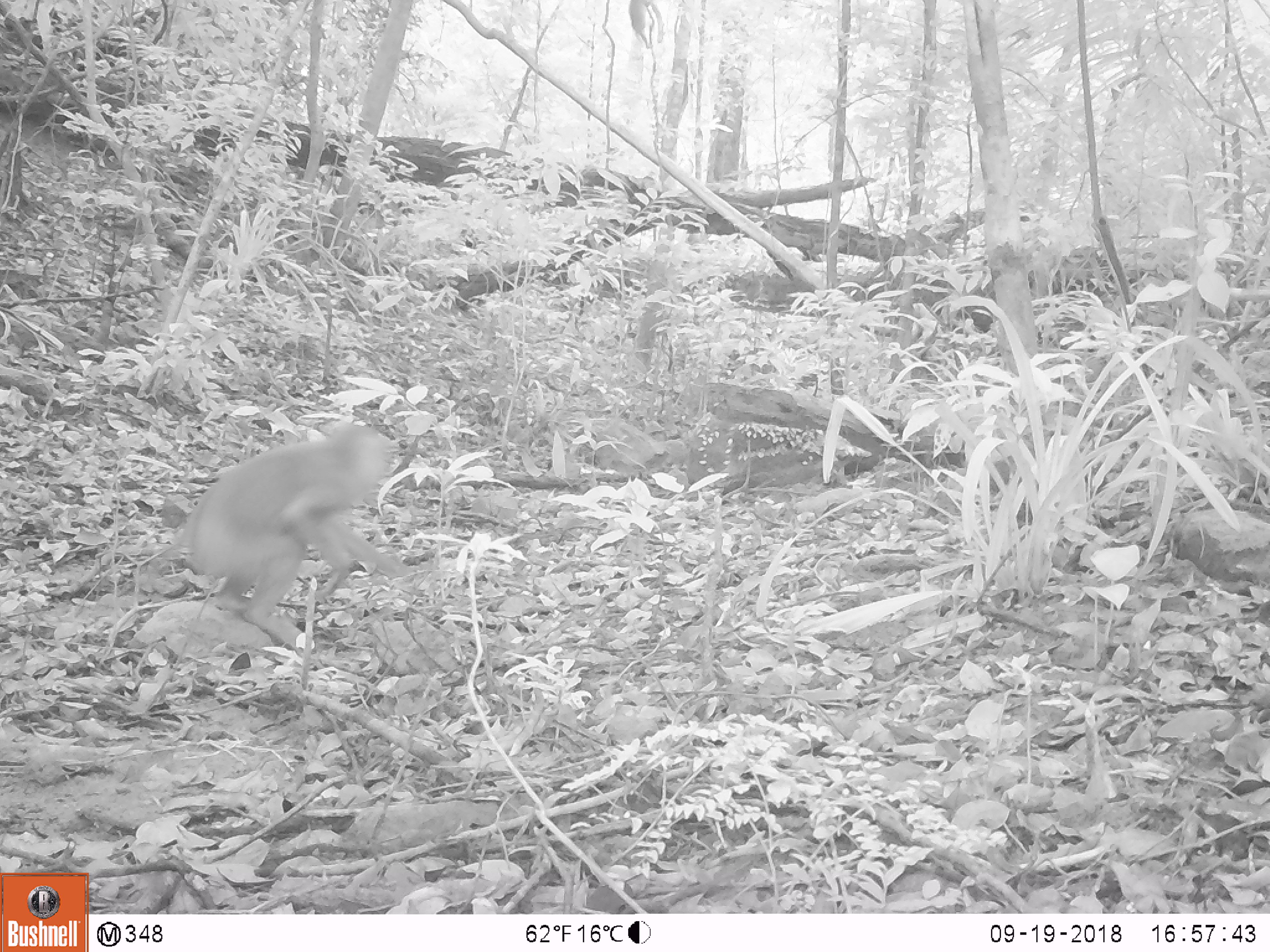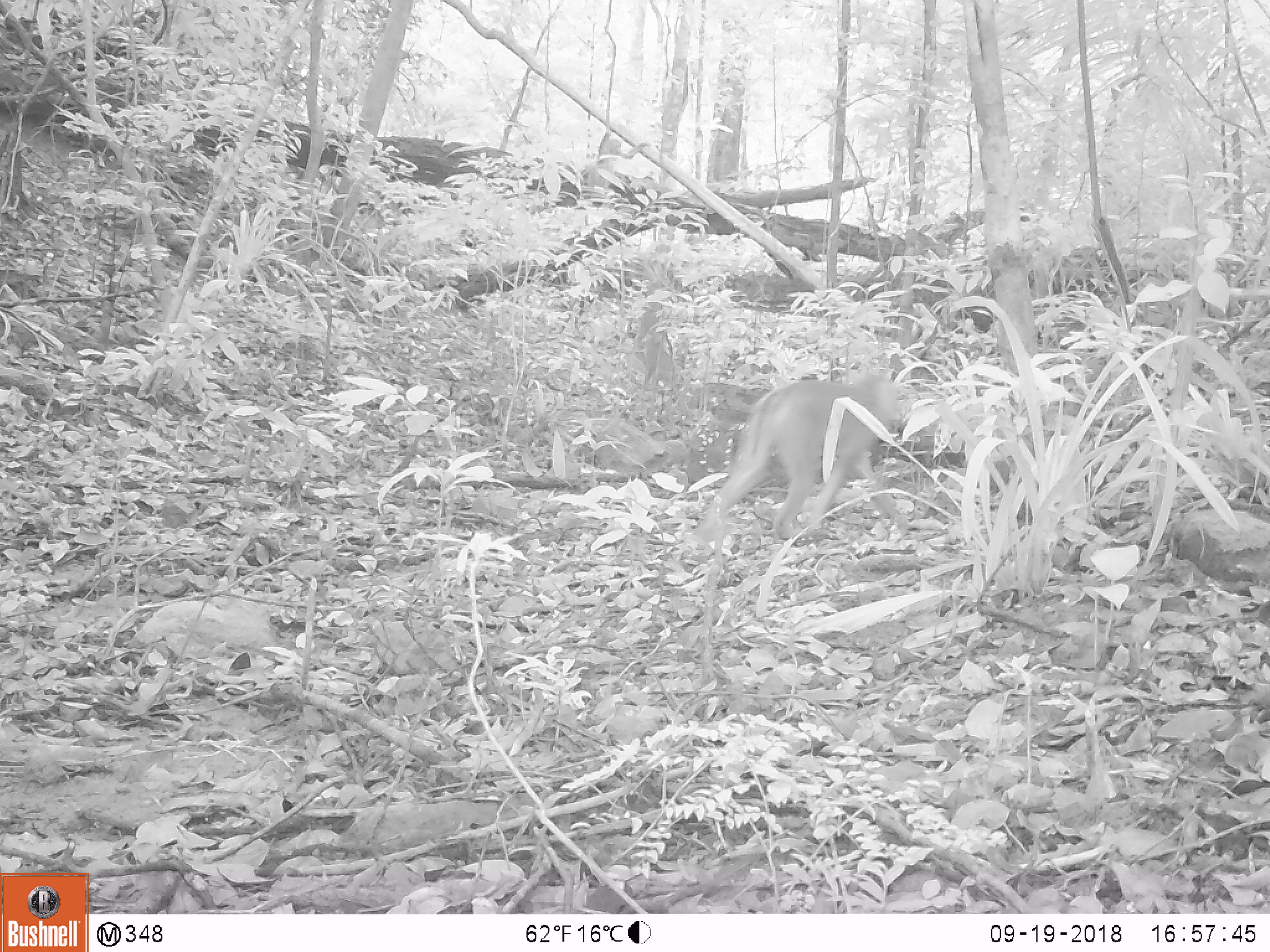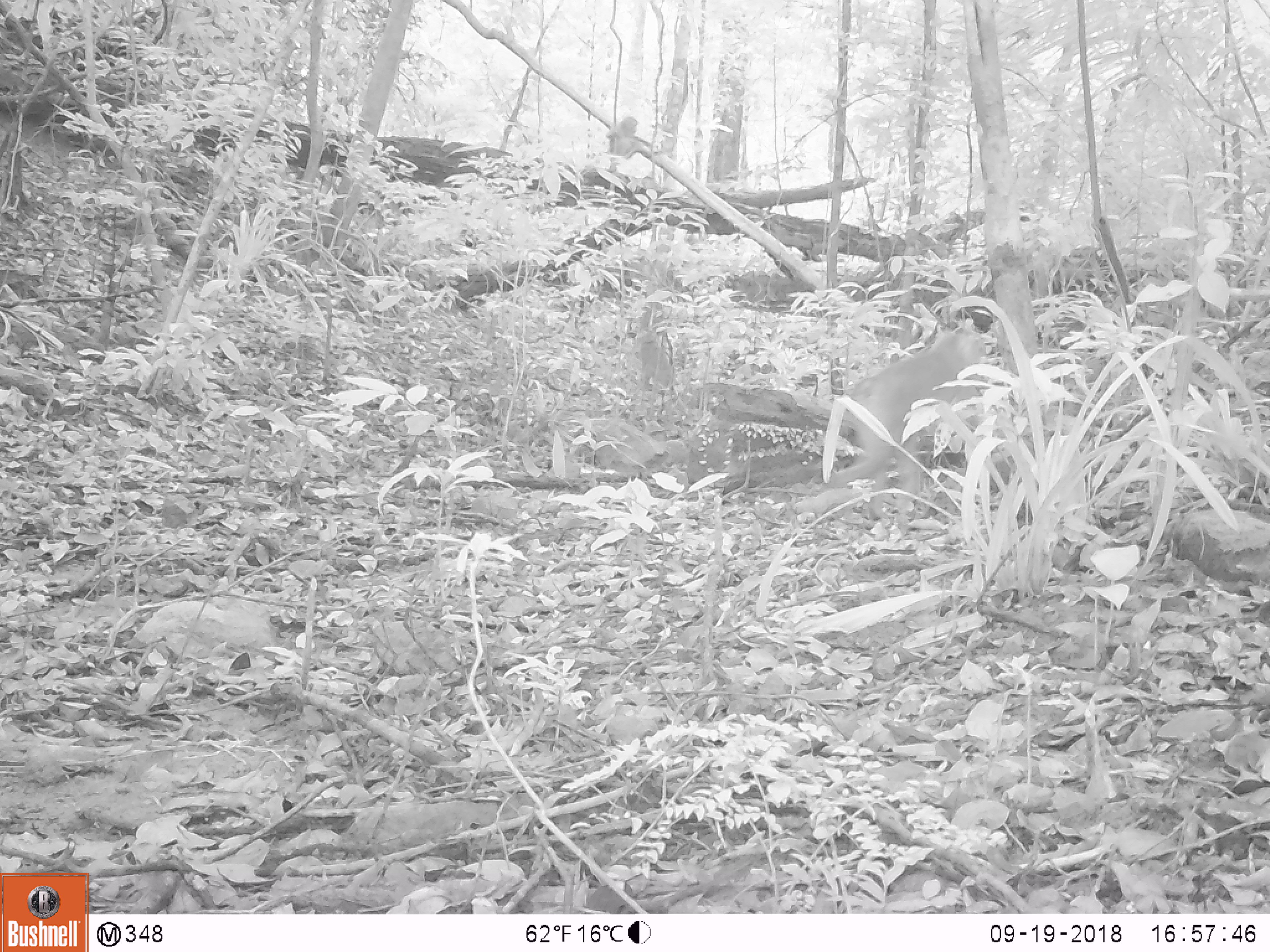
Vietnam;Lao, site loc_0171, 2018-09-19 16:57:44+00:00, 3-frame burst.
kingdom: Animalia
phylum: Chordata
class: Mammalia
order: Primates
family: Cercopithecidae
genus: Macaca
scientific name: Macaca nemestrina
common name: pig-tailed macaque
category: pig tailed macaque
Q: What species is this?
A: Pig tailed macaque (pig-tailed macaque) (Macaca nemestrina).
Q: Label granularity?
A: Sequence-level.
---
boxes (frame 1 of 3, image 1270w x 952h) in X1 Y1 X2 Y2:
pig tailed macaque: 146 419 408 651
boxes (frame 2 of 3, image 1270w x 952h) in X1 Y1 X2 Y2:
pig tailed macaque: 690 370 907 541; 588 129 651 195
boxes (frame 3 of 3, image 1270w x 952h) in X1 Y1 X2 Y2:
pig tailed macaque: 819 323 988 518; 605 116 644 171